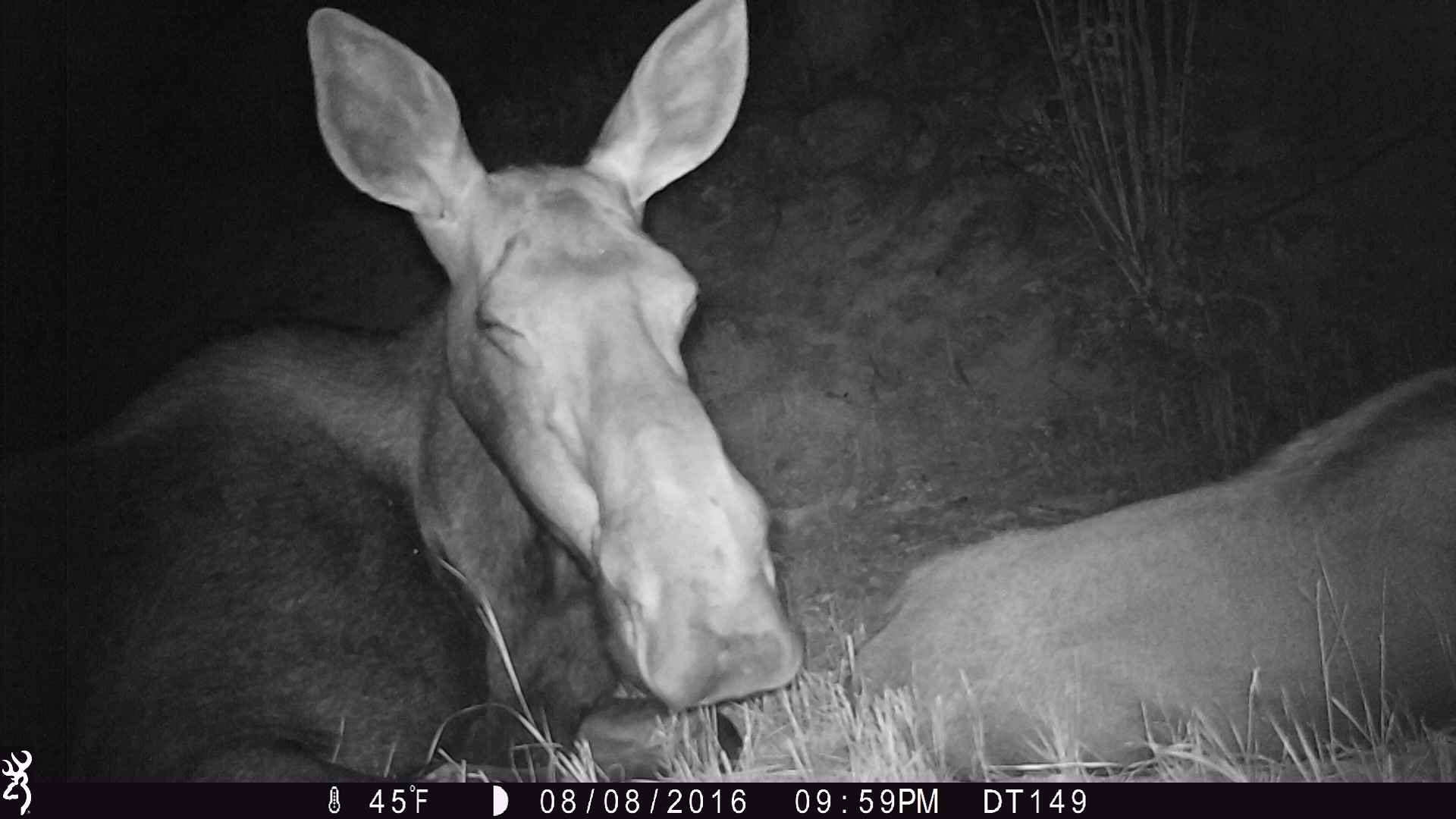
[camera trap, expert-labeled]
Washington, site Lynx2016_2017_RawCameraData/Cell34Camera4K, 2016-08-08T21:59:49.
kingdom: Animalia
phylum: Chordata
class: Mammalia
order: Artiodactyla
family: Cervidae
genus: Alces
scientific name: Alces alces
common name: moose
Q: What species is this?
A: Alces alces (moose).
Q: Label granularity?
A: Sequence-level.